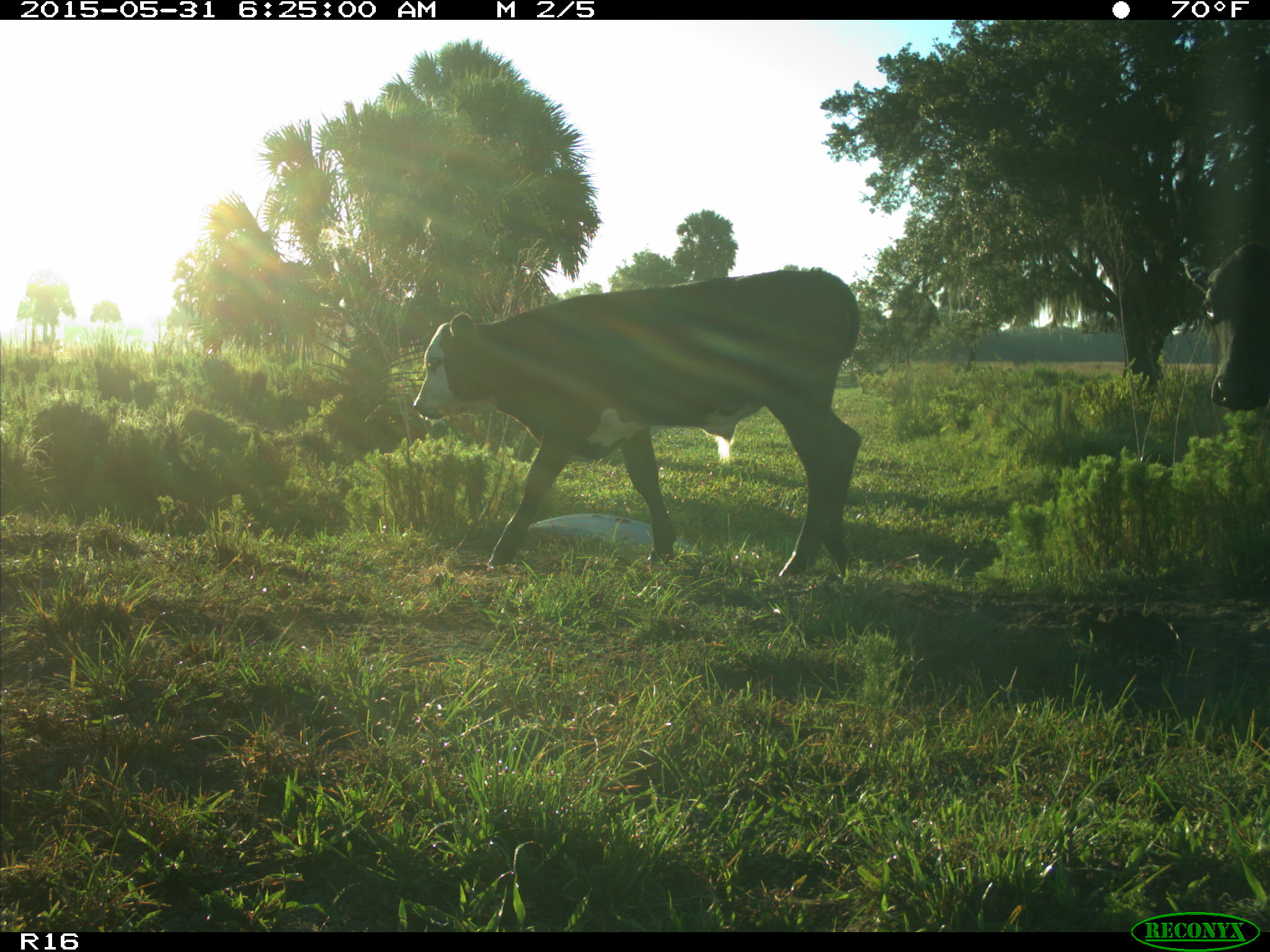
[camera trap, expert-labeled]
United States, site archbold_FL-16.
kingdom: Animalia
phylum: Chordata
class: Mammalia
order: Artiodactyla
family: Bovidae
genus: Bos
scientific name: Bos taurus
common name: domestic cow